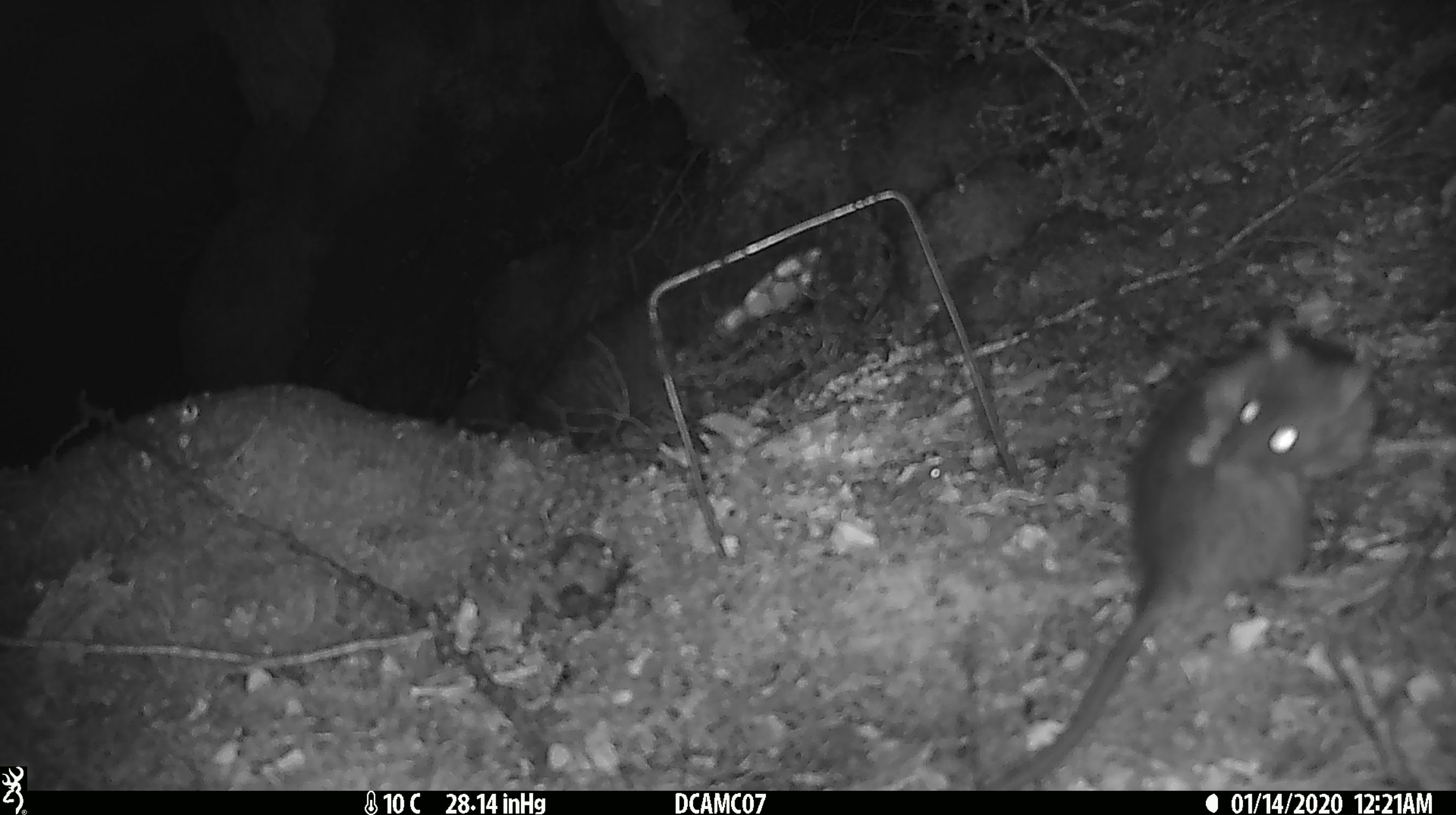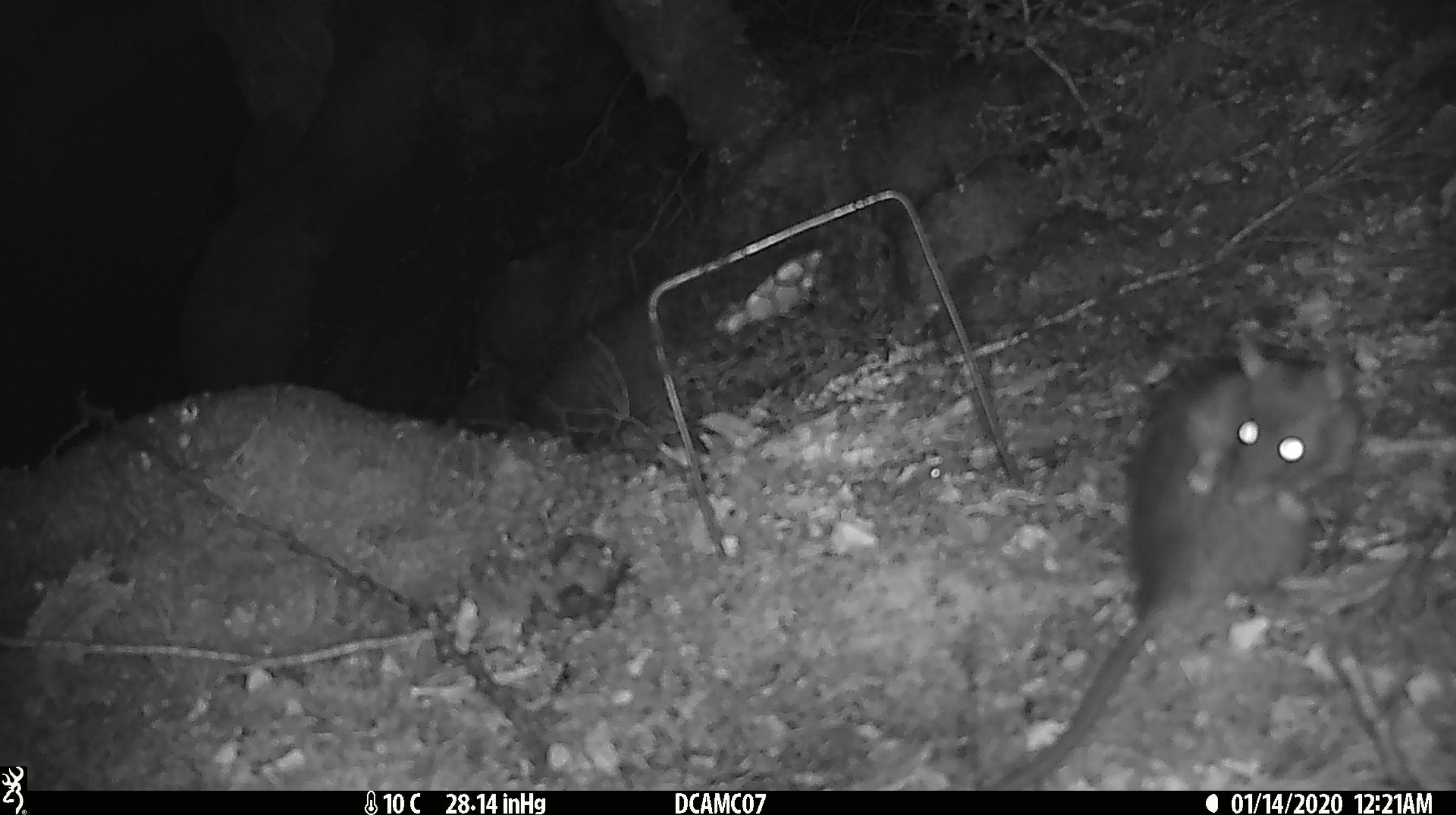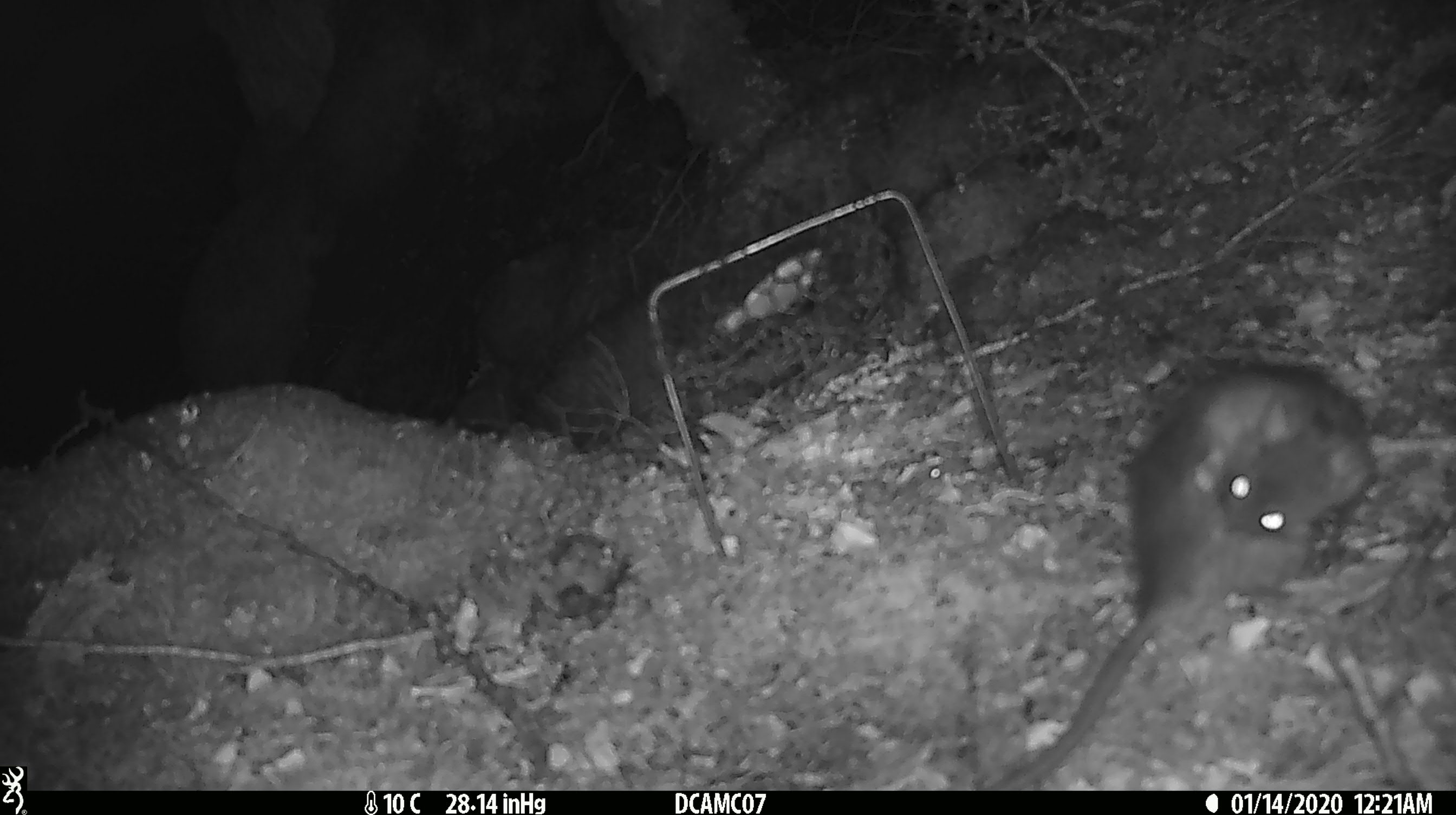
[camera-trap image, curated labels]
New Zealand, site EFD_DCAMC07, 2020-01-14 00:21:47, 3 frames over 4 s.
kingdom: Animalia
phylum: Chordata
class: Mammalia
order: Rodentia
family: Muridae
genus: Rattus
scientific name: Rattus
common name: rat